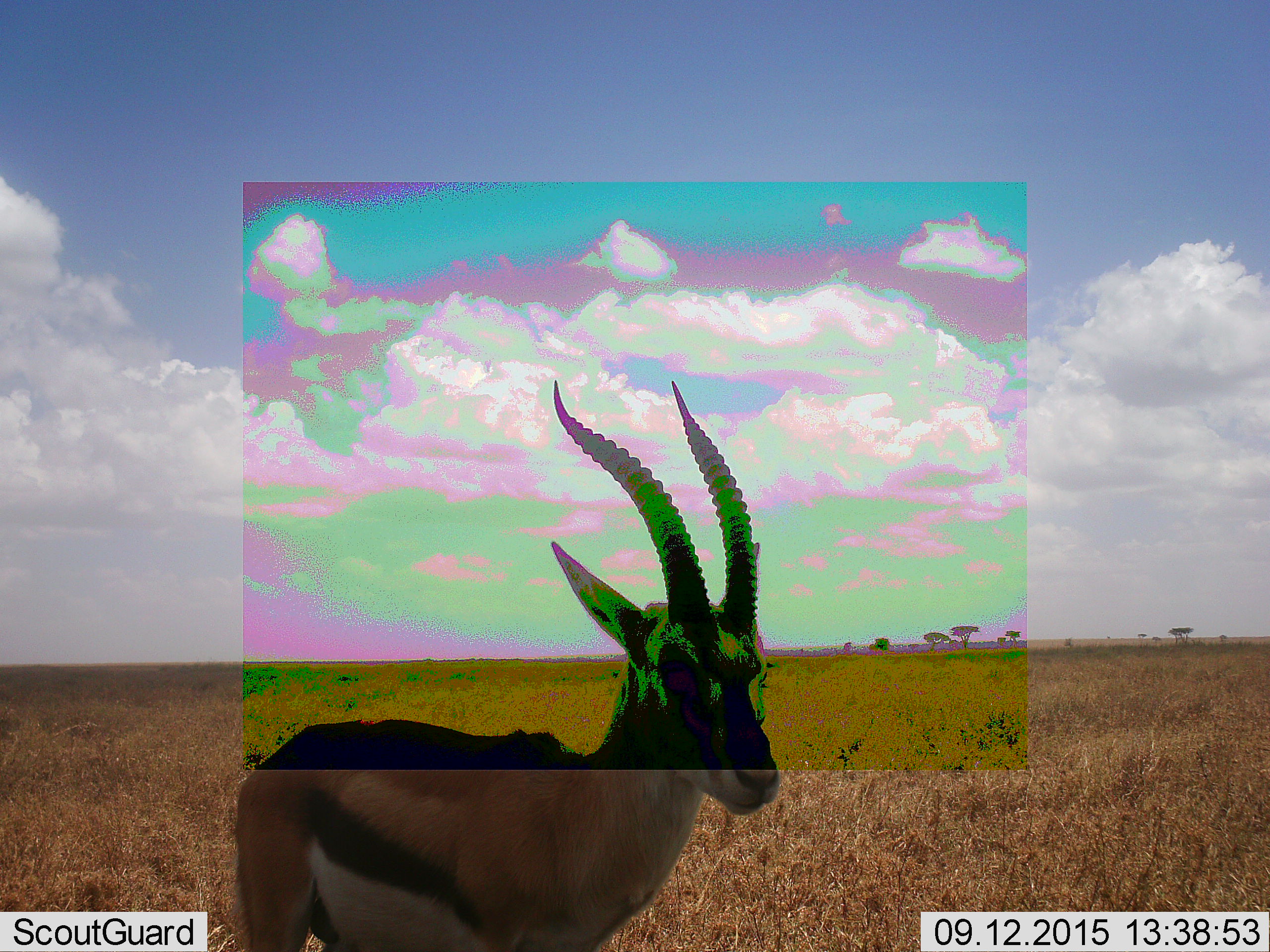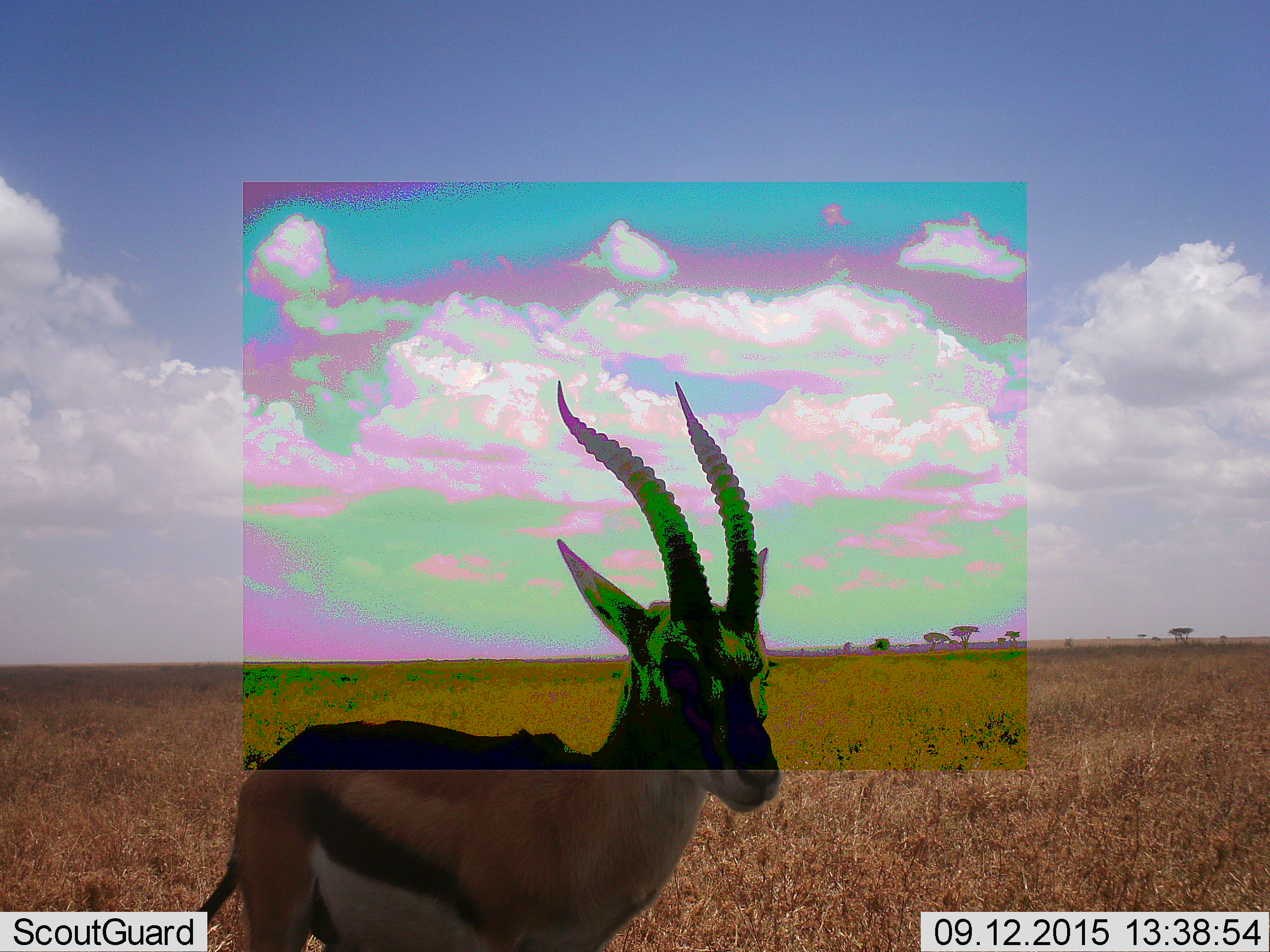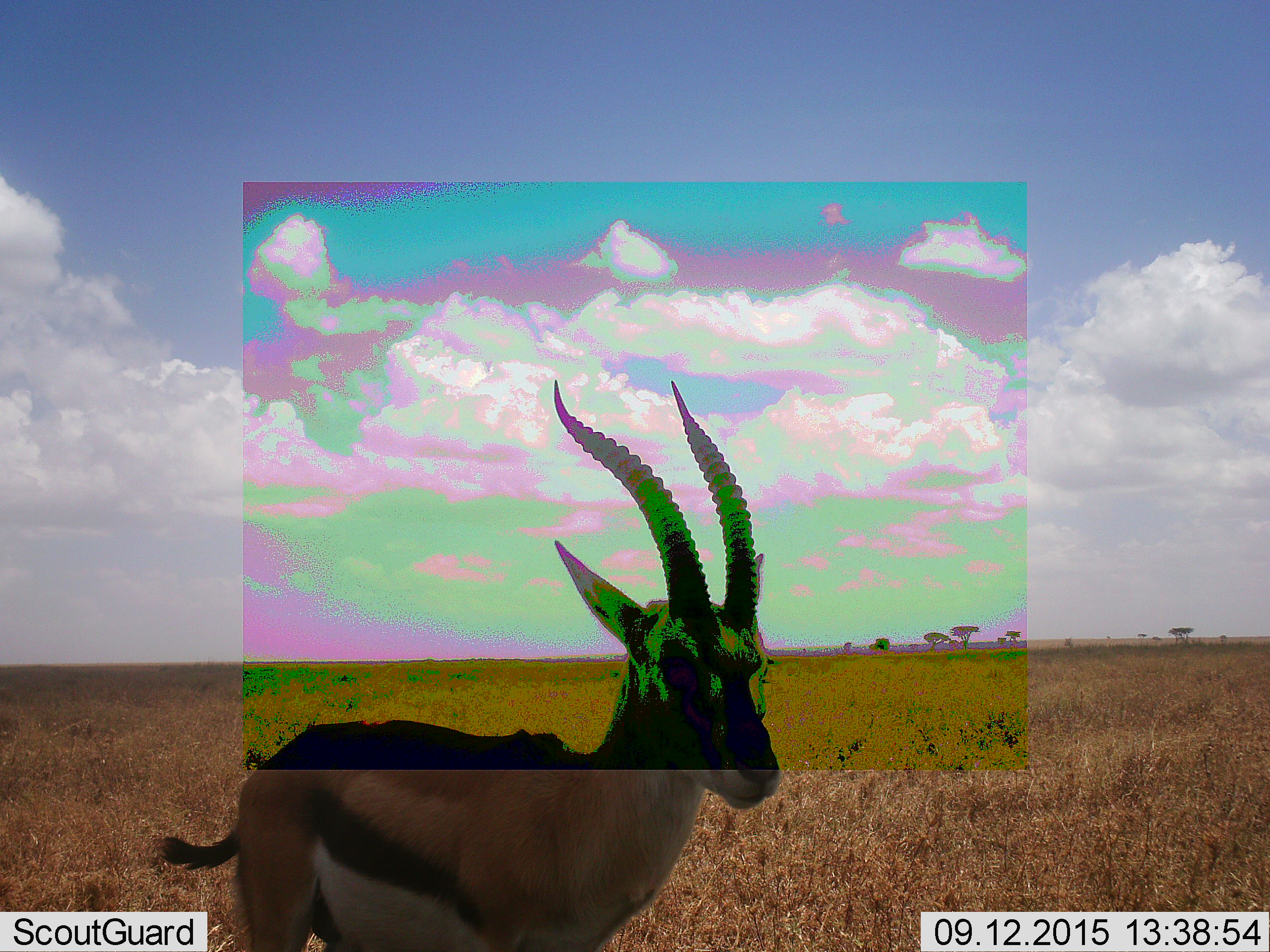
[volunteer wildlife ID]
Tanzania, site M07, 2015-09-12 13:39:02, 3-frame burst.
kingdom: Animalia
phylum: Chordata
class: Mammalia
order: Artiodactyla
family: Bovidae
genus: Eudorcas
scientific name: Eudorcas thomsonii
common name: thomson's gazelle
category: gazellethomsons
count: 1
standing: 100%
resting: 0%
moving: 14%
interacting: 0%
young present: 0%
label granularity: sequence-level